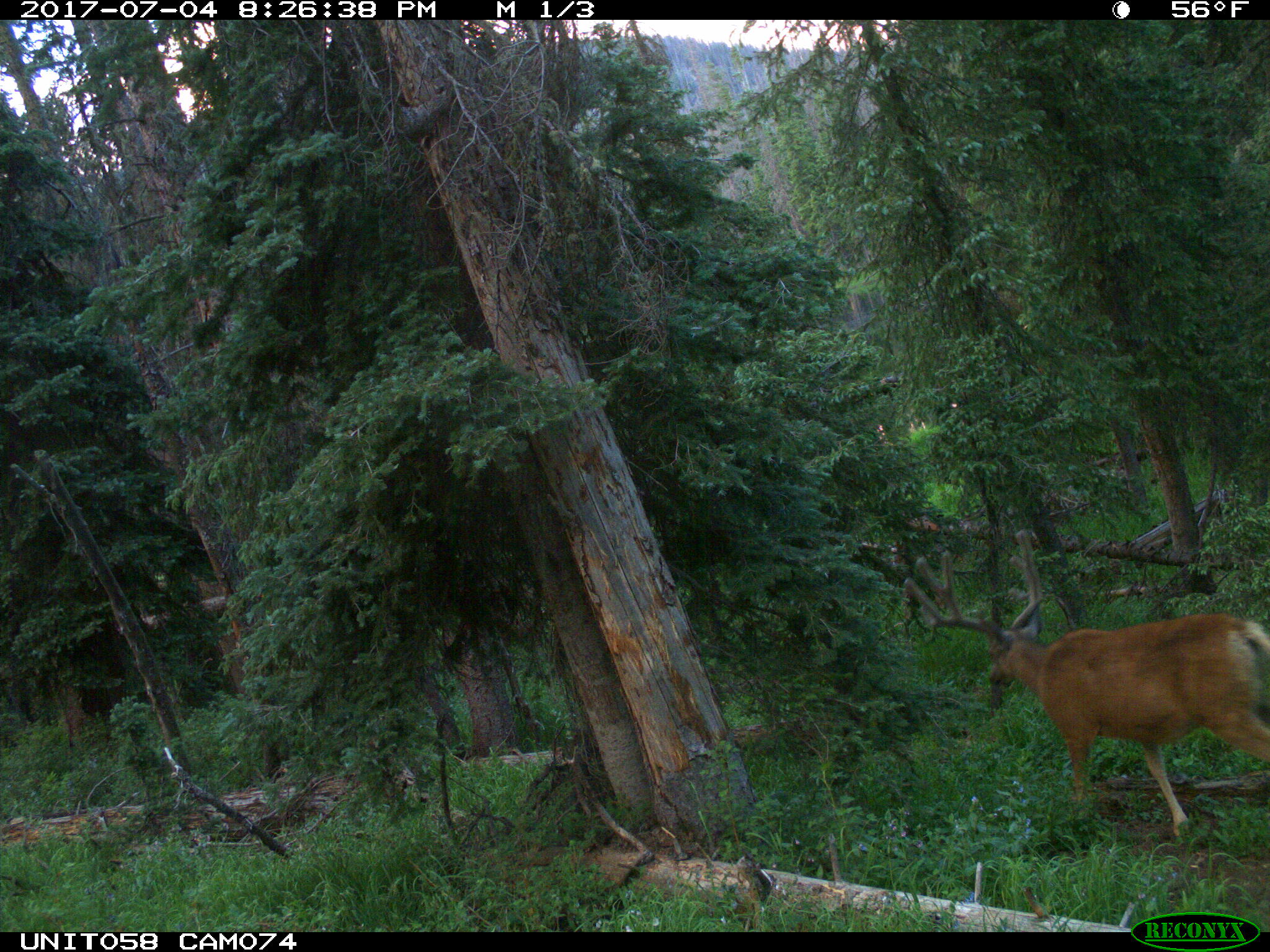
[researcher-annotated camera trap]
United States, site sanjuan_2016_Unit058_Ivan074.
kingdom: Animalia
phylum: Chordata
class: Mammalia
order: Artiodactyla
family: Cervidae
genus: Odocoileus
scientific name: Odocoileus hemionus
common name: mule deer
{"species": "Odocoileus hemionus (mule deer)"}